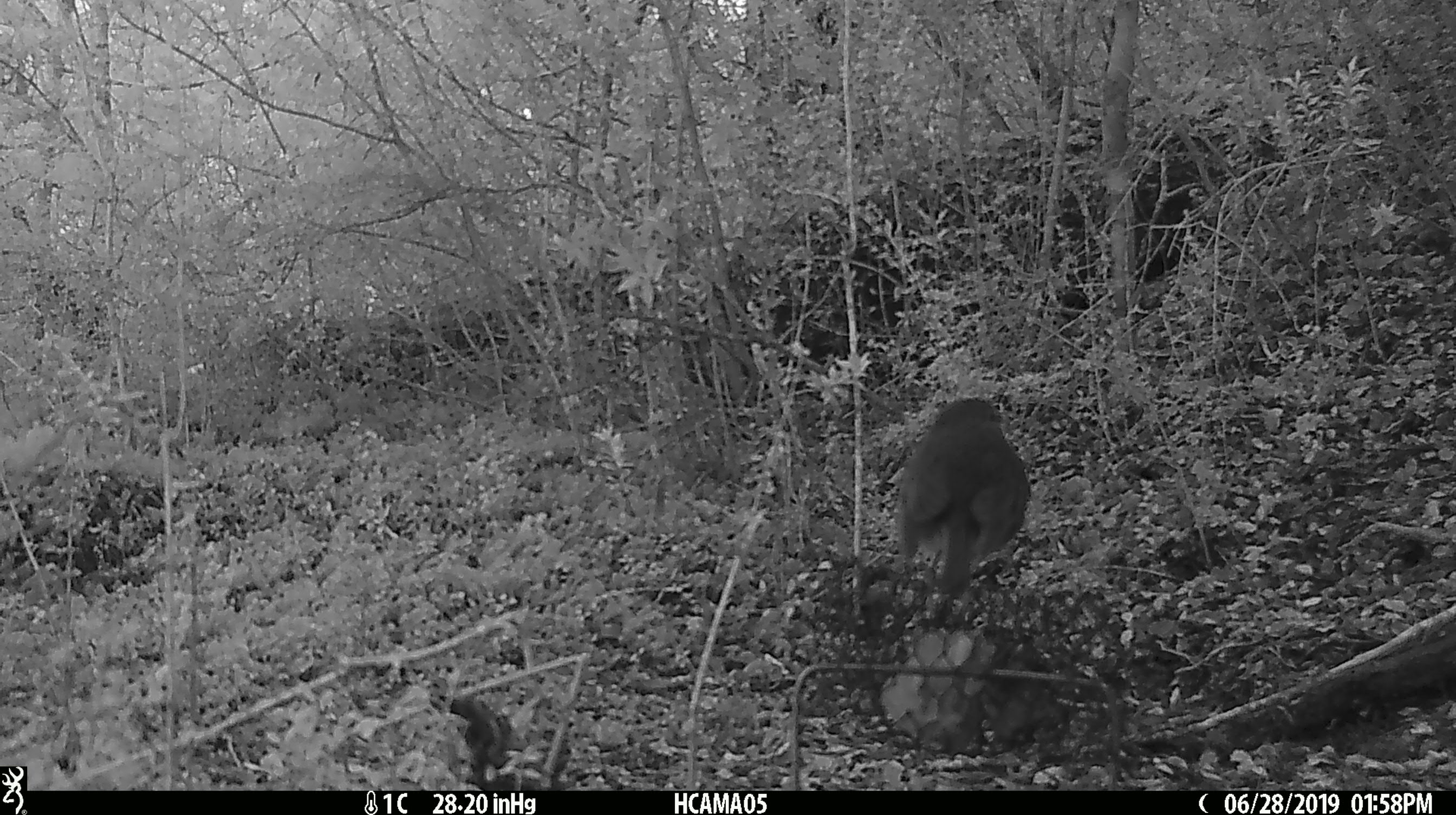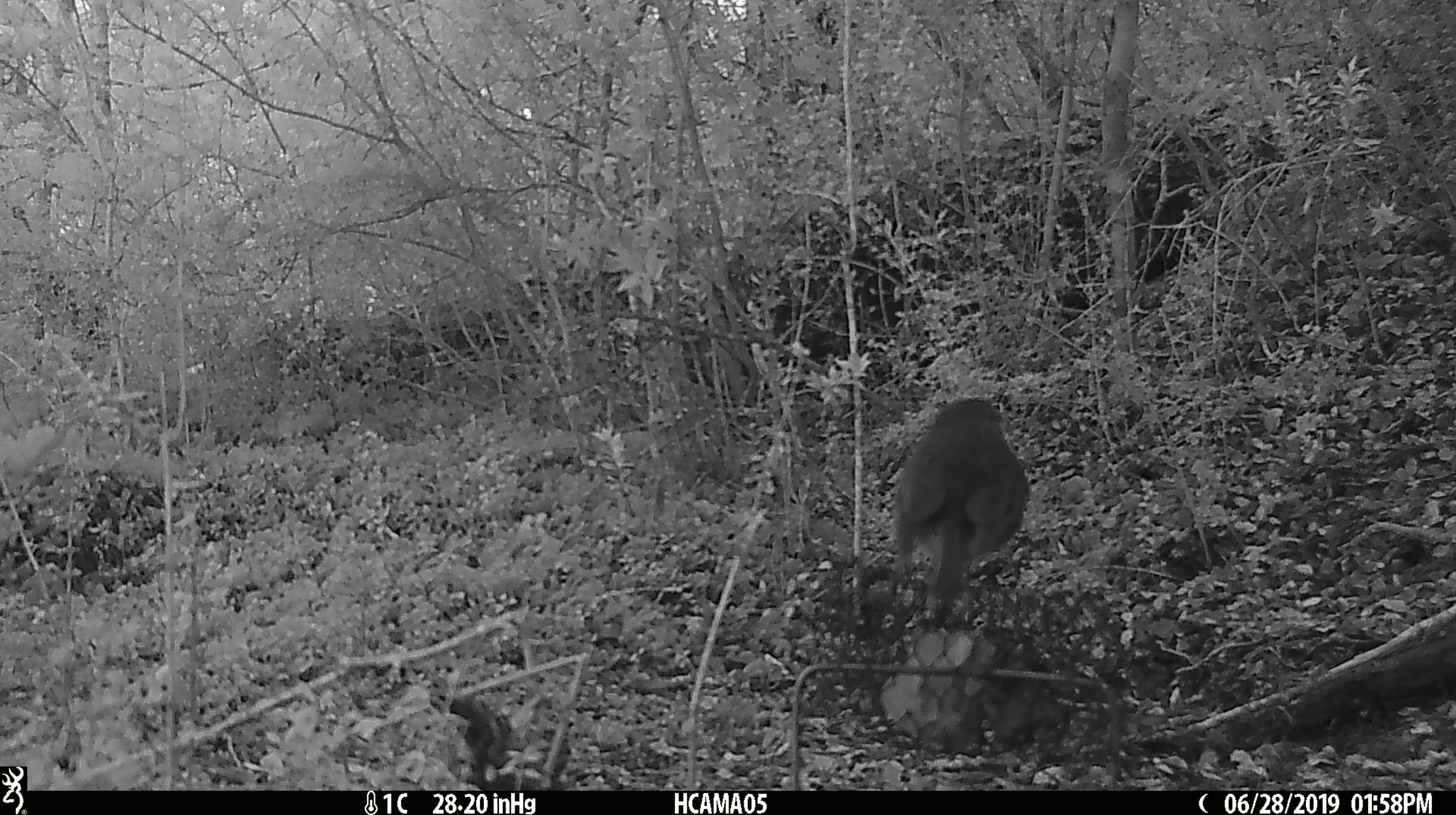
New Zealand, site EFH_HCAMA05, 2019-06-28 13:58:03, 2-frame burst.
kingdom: Animalia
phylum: Chordata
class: Aves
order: Passeriformes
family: Petroicidae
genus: Petroica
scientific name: Petroica australis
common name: new zealand robin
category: robin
Robin (new zealand robin) (Petroica australis).